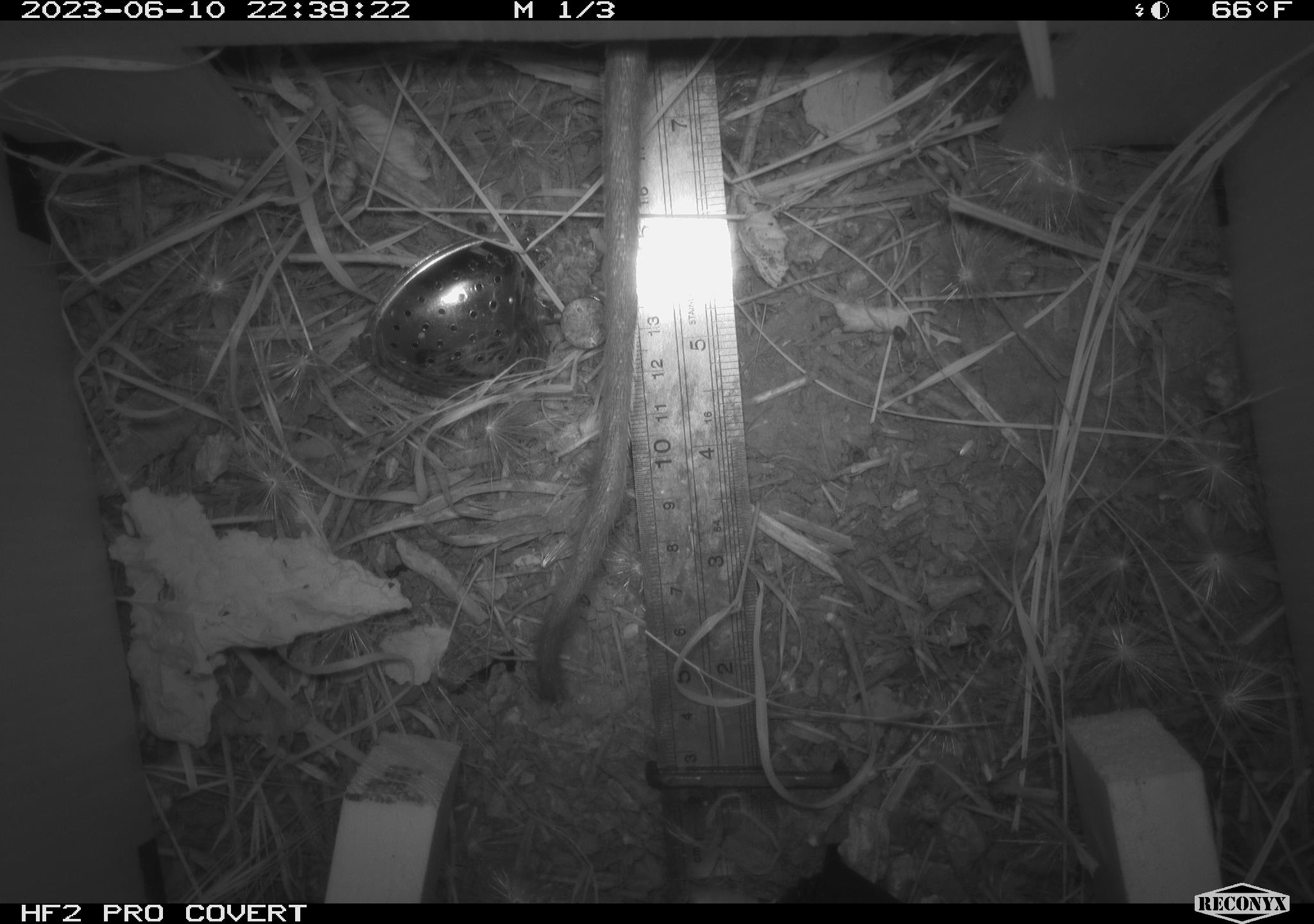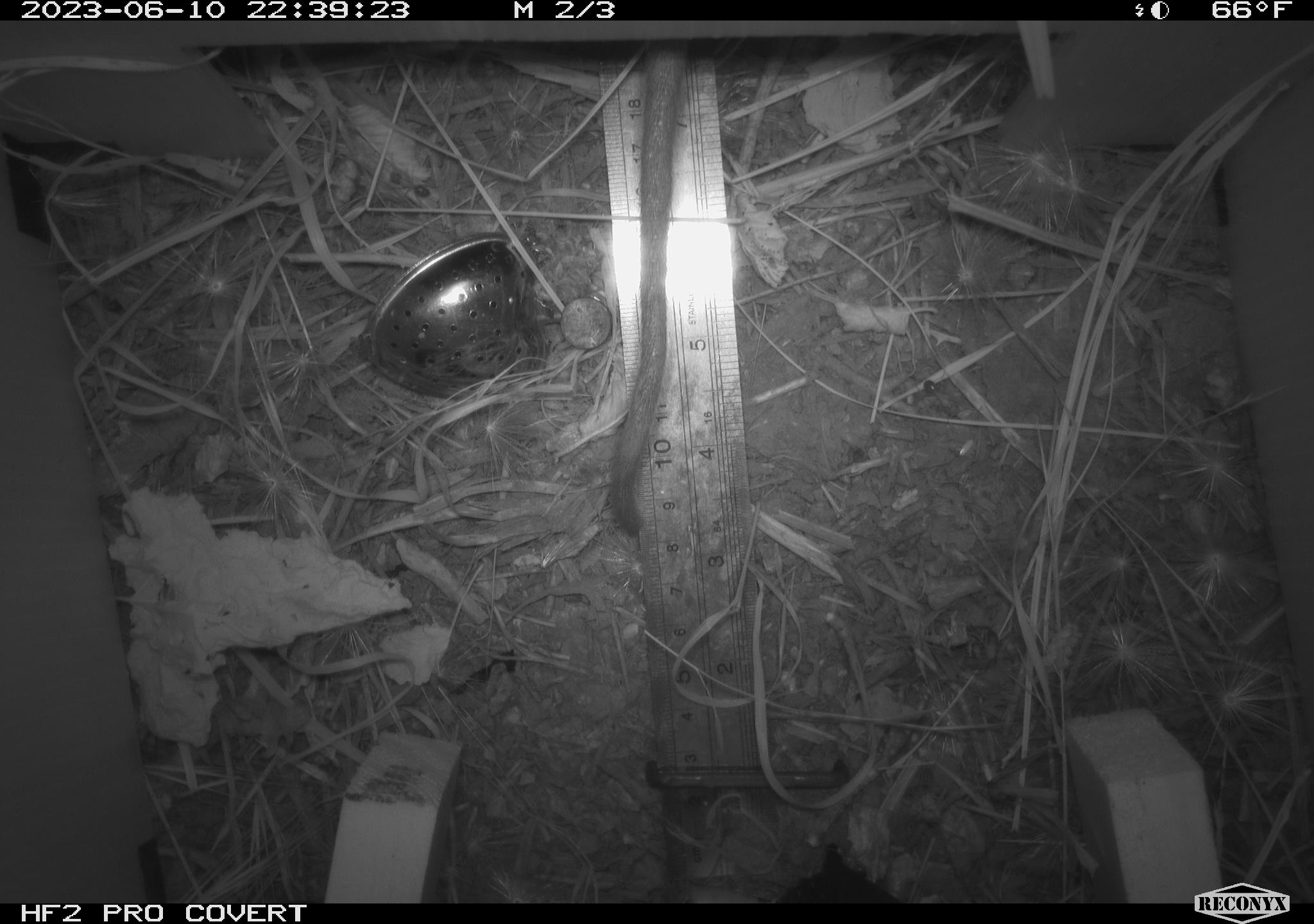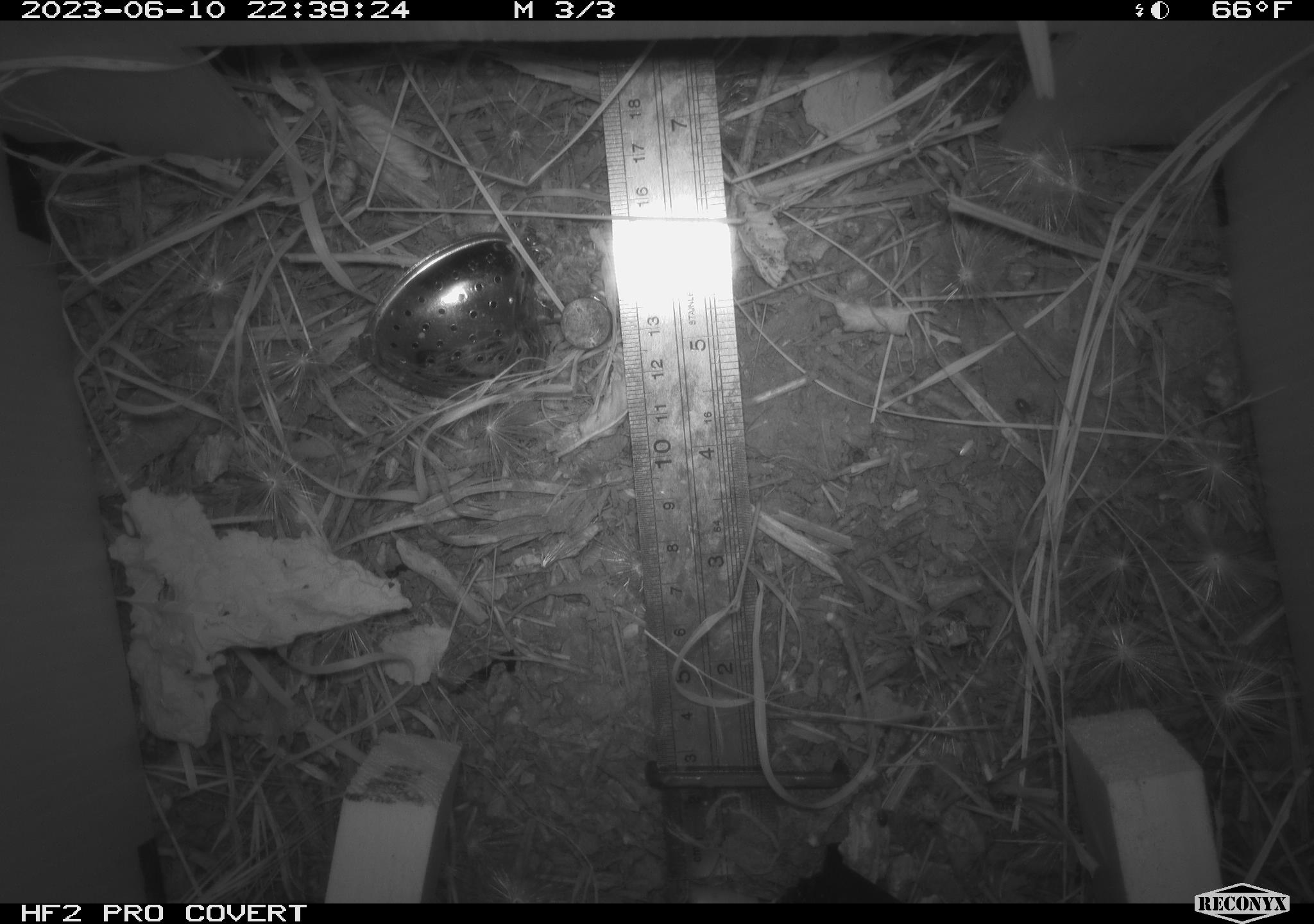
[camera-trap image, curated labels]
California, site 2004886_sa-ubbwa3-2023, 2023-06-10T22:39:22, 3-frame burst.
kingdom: Animalia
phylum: Chordata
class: Mammalia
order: Rodentia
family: Muridae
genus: Rattus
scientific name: Rattus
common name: rat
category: rattus species